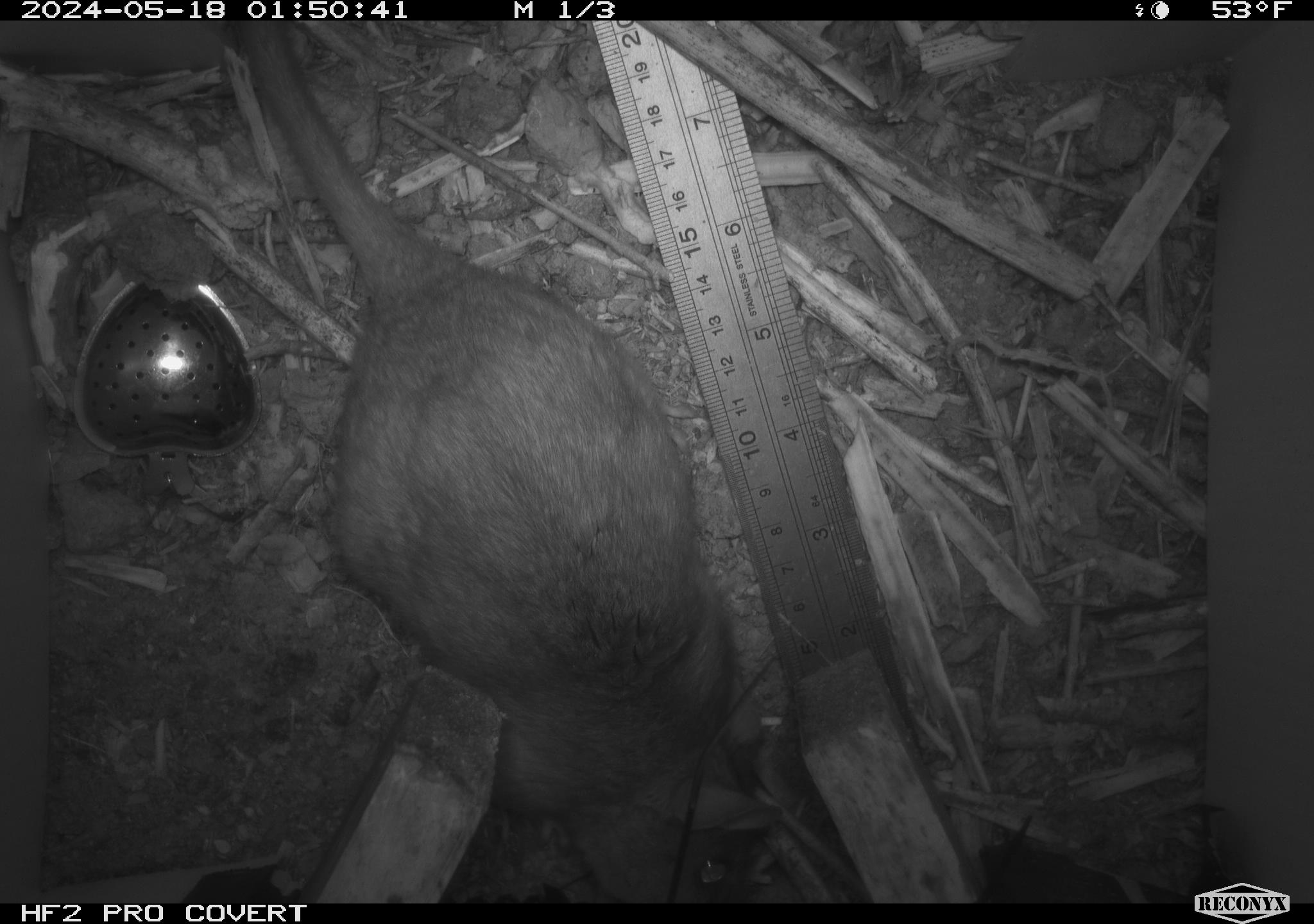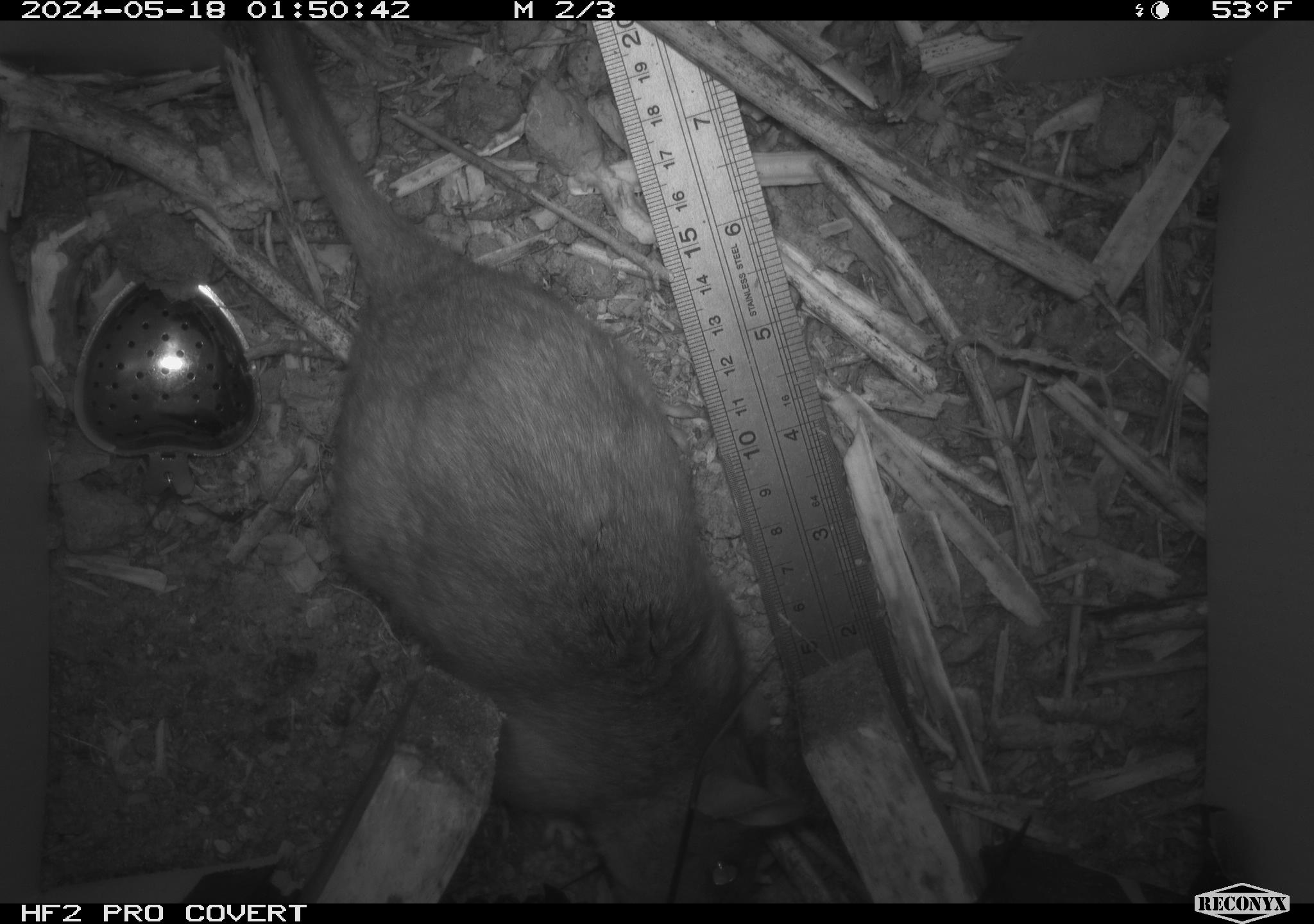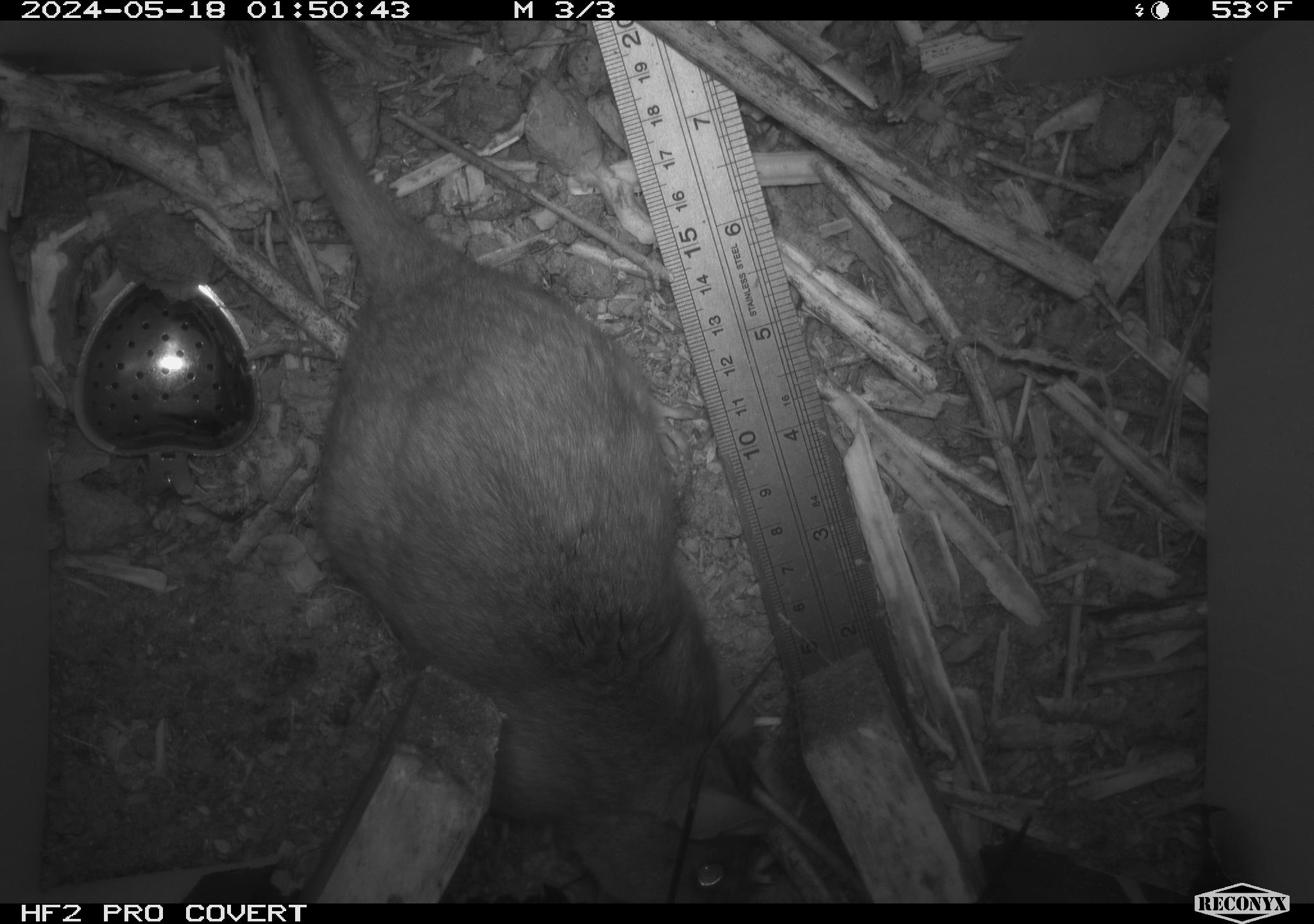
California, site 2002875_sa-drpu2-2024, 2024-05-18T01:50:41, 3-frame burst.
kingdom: Animalia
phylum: Chordata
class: Mammalia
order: Rodentia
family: Cricetidae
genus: Neotoma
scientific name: Neotoma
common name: pack rat or woodrat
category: neotoma species